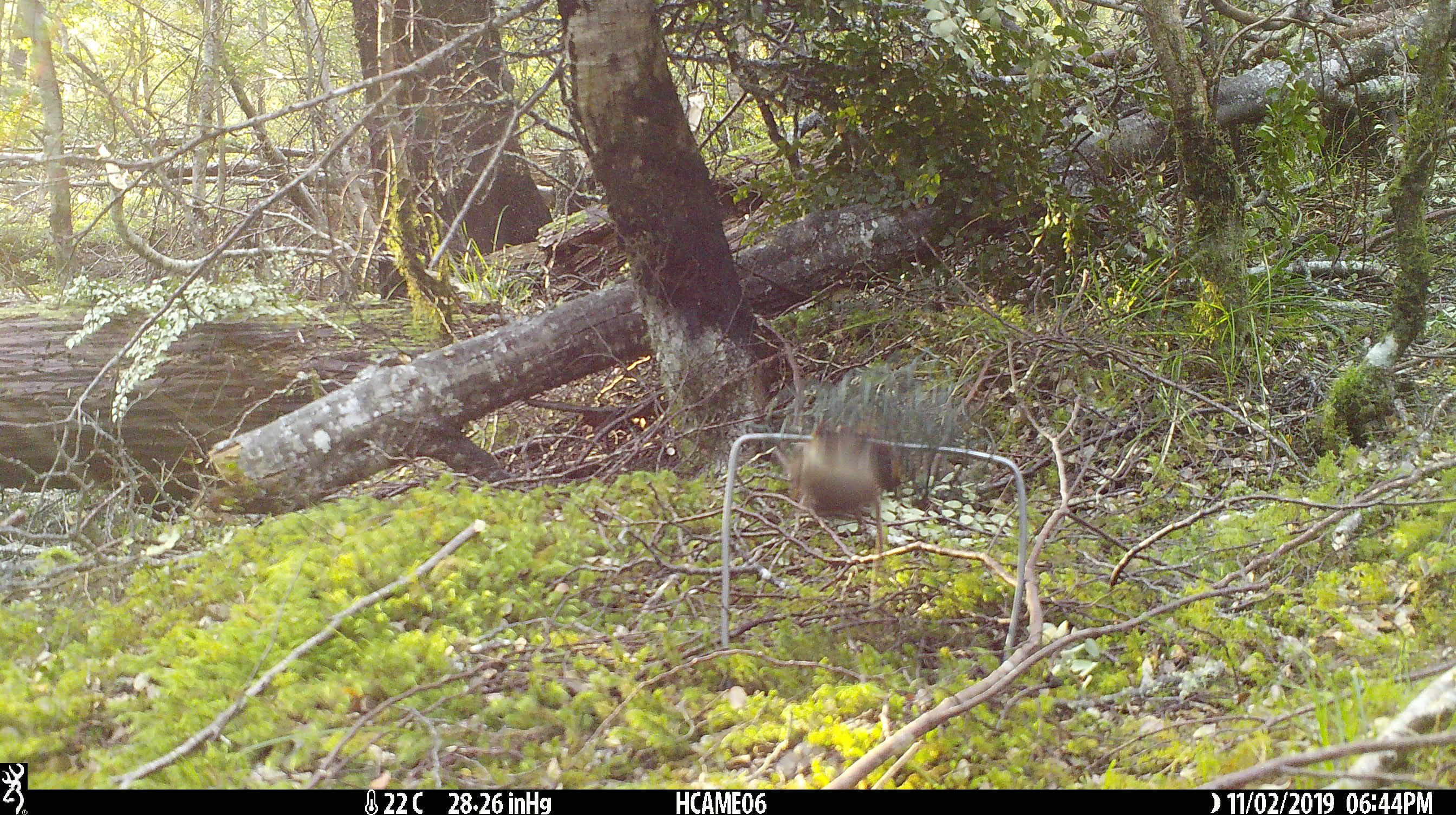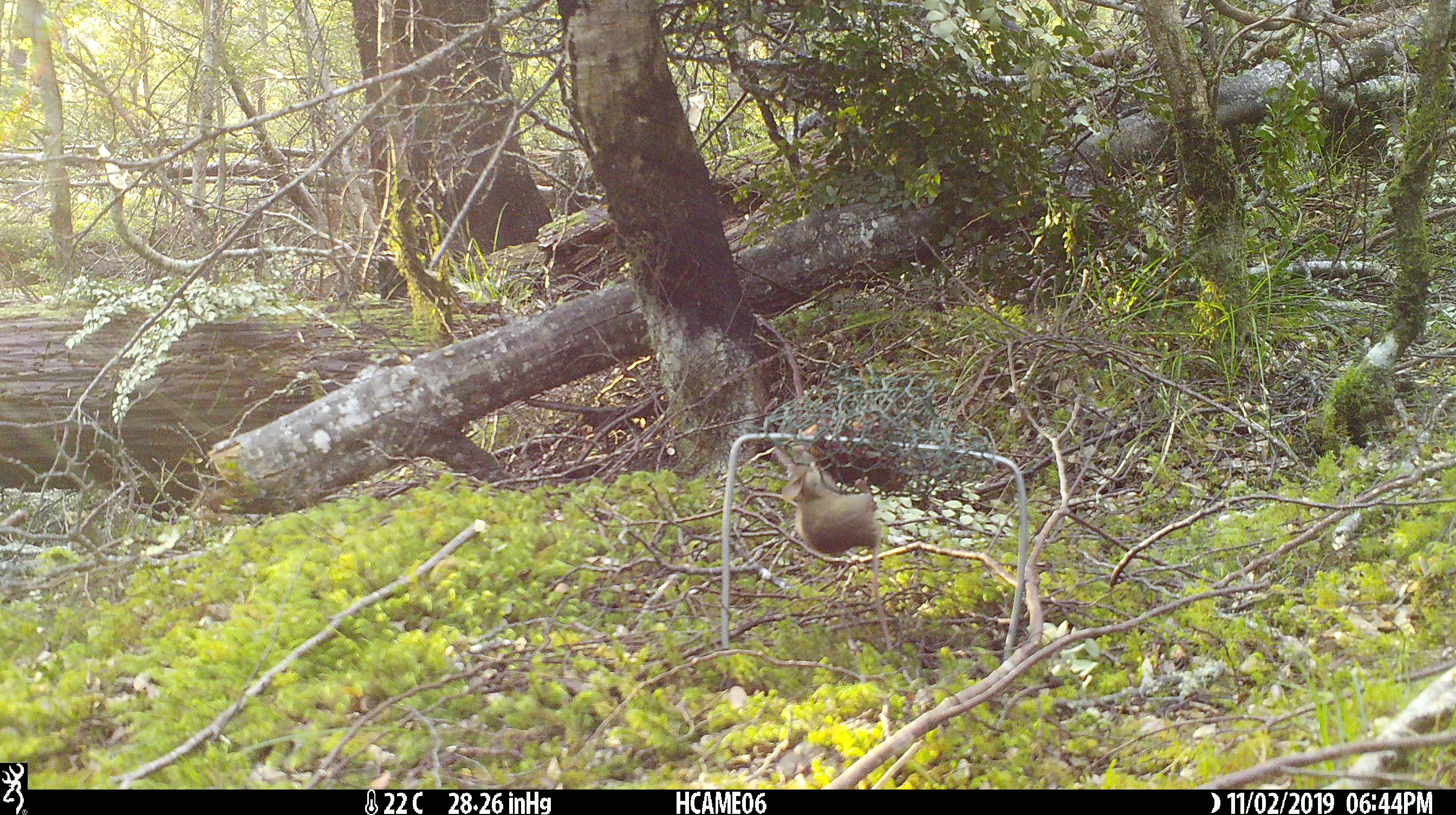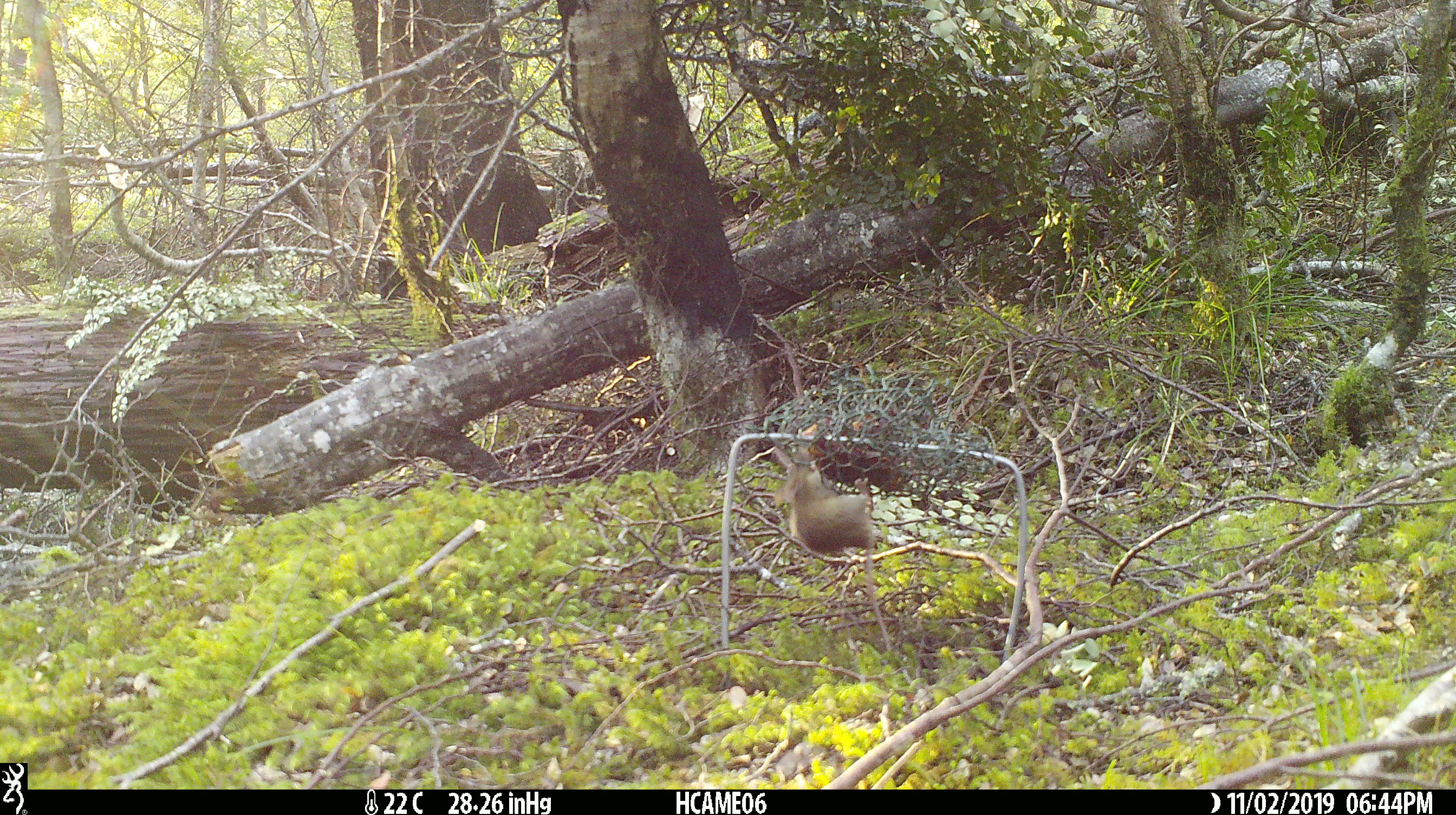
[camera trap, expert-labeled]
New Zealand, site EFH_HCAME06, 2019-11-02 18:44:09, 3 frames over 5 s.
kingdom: Animalia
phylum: Chordata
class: Mammalia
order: Rodentia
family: Muridae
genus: Mus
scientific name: Mus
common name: mouse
Mouse (Mus).